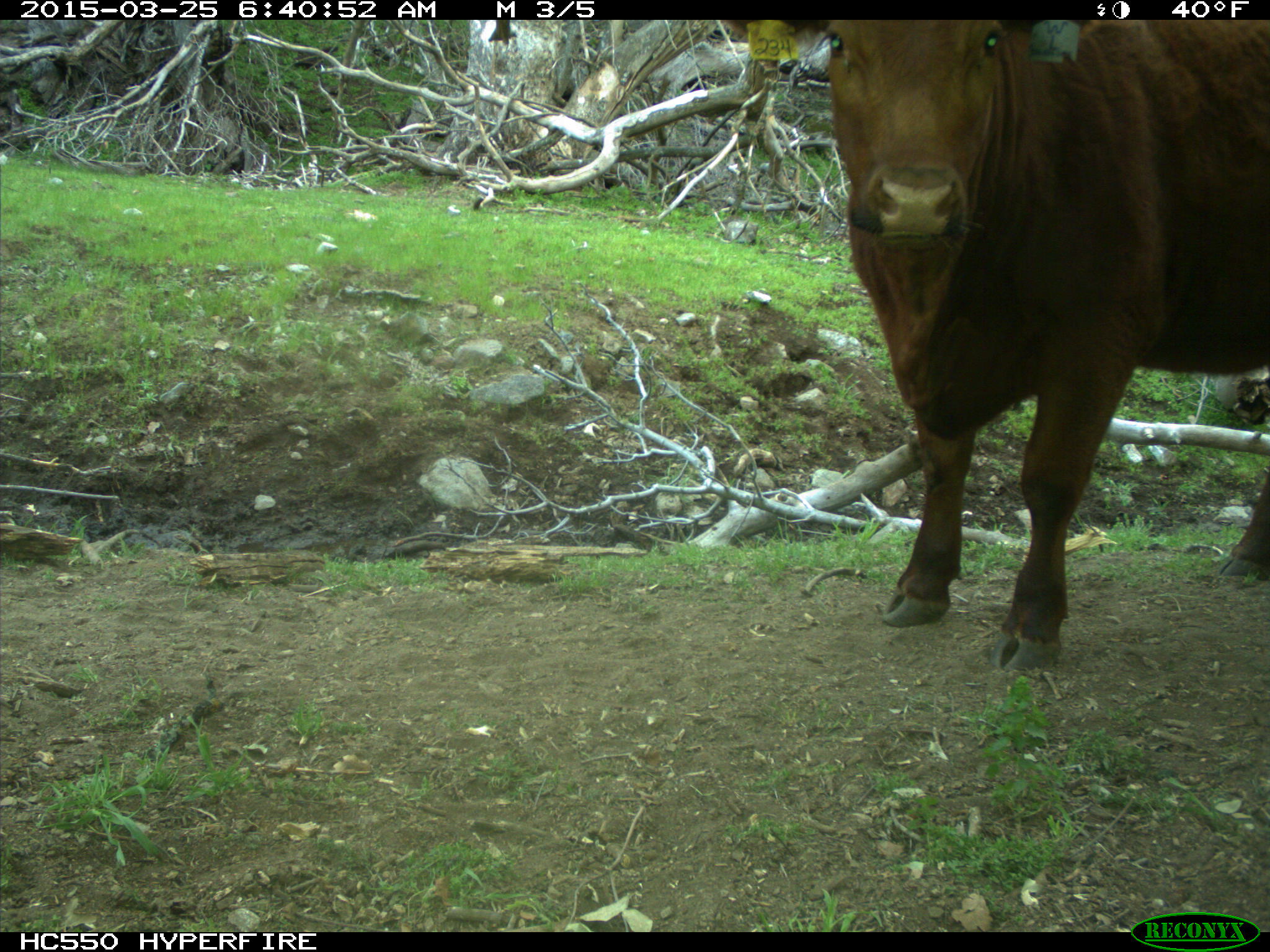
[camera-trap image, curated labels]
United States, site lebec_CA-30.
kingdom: Animalia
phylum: Chordata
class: Mammalia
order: Artiodactyla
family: Bovidae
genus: Bos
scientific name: Bos taurus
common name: domestic cow